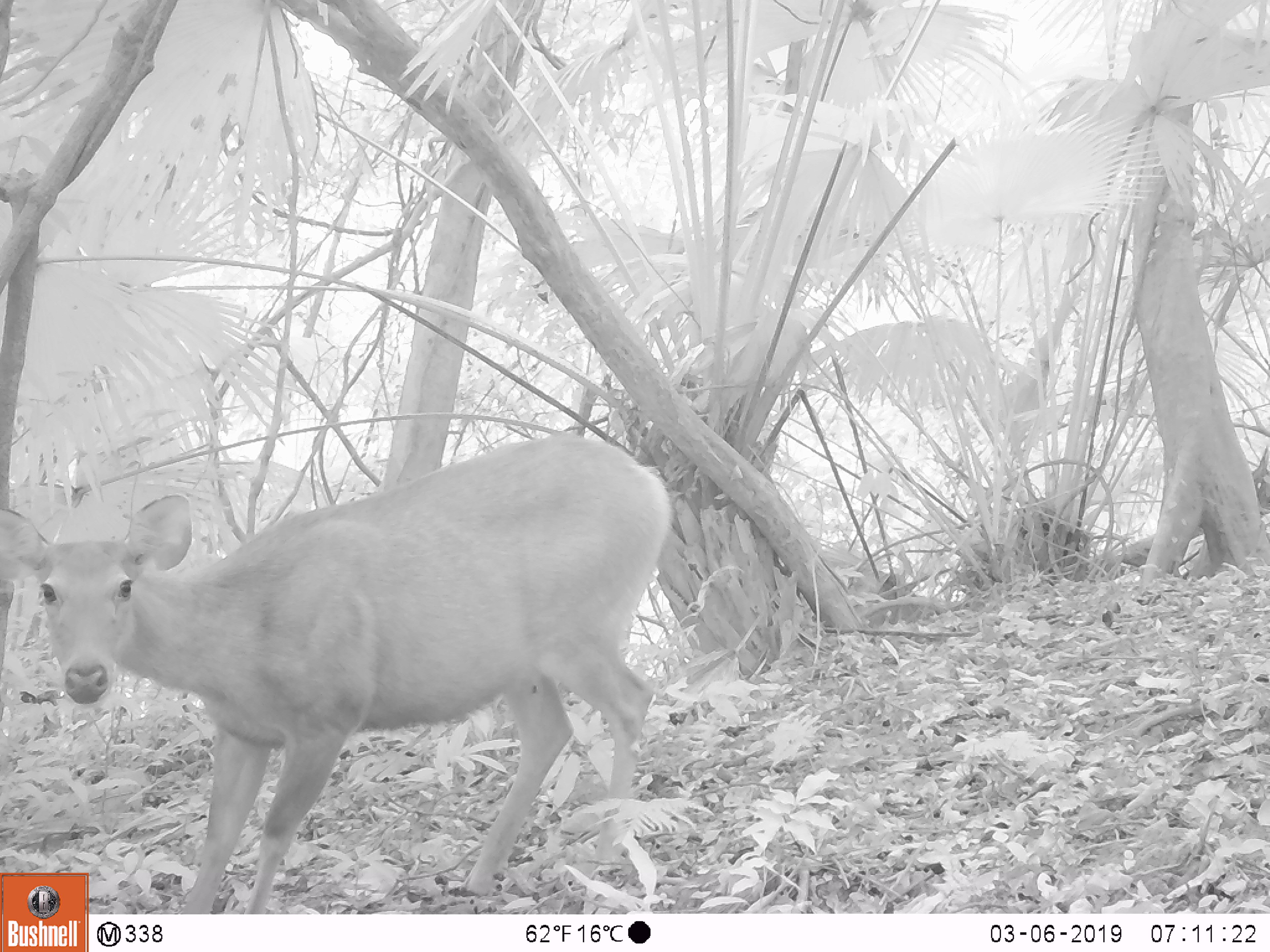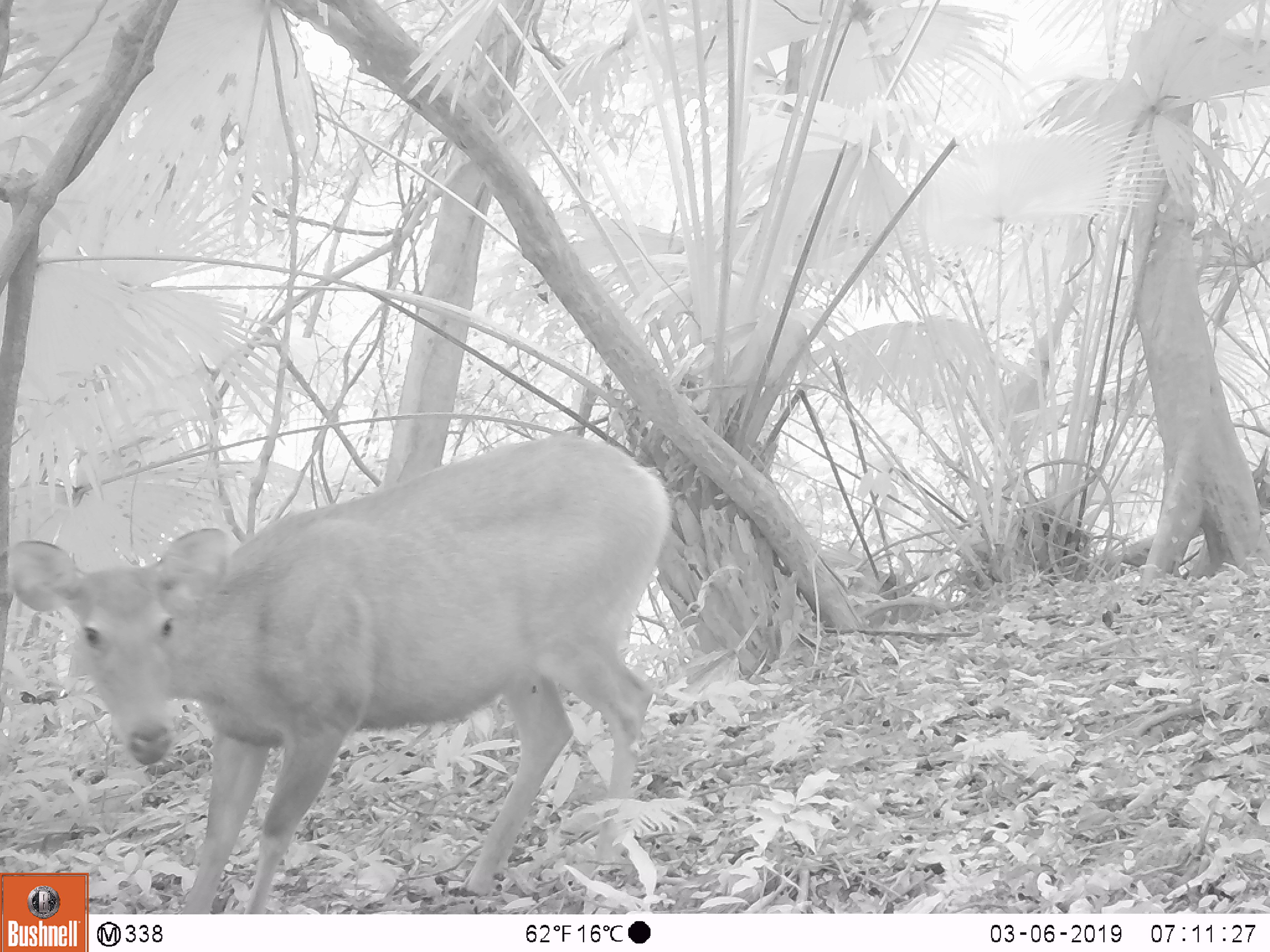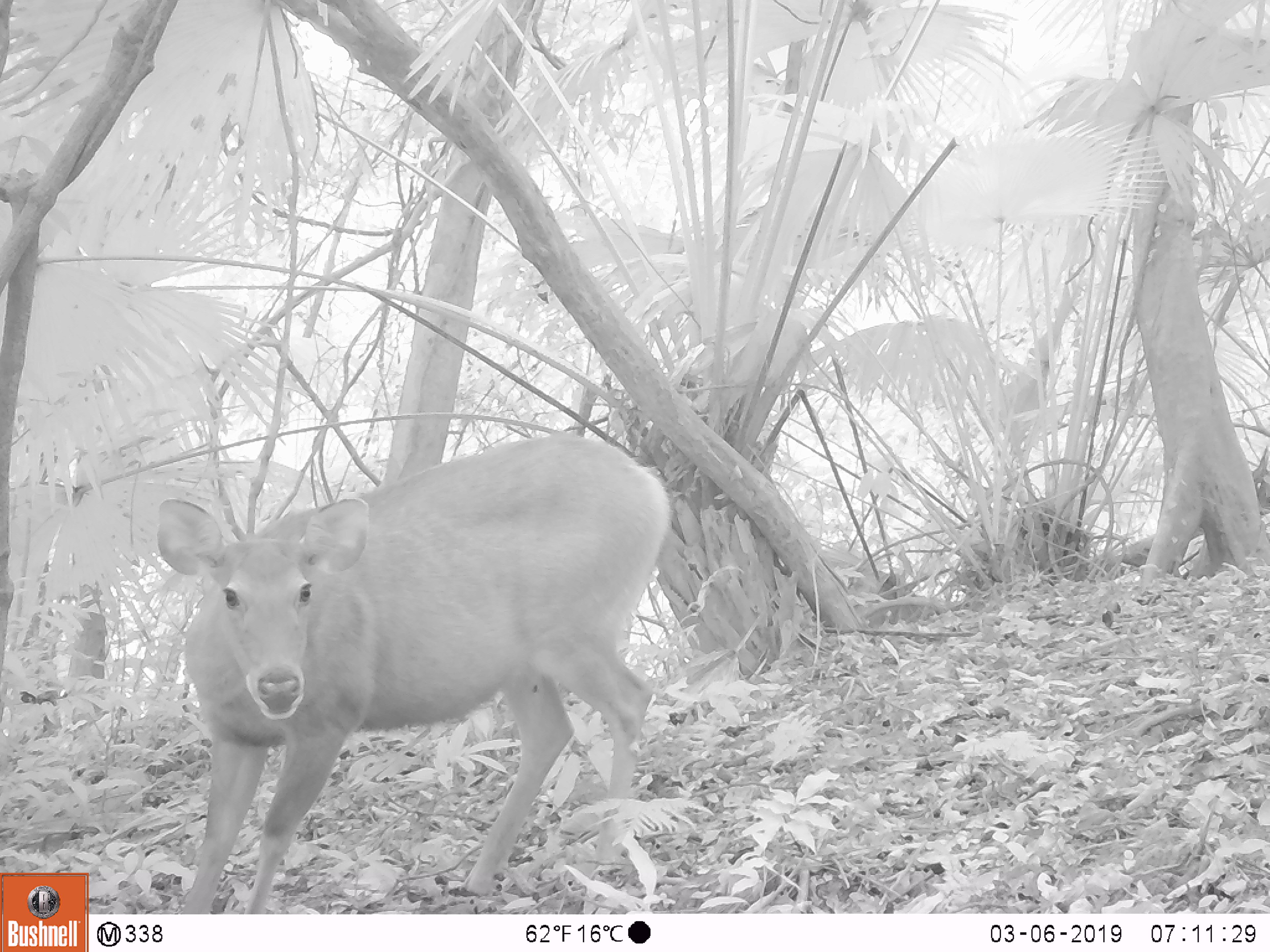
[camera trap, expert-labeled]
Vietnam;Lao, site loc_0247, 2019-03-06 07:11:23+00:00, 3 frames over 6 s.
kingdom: Animalia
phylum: Chordata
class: Mammalia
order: Artiodactyla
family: Cervidae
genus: Rusa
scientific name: Rusa unicolor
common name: sambar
Sambar (Rusa unicolor). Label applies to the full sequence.